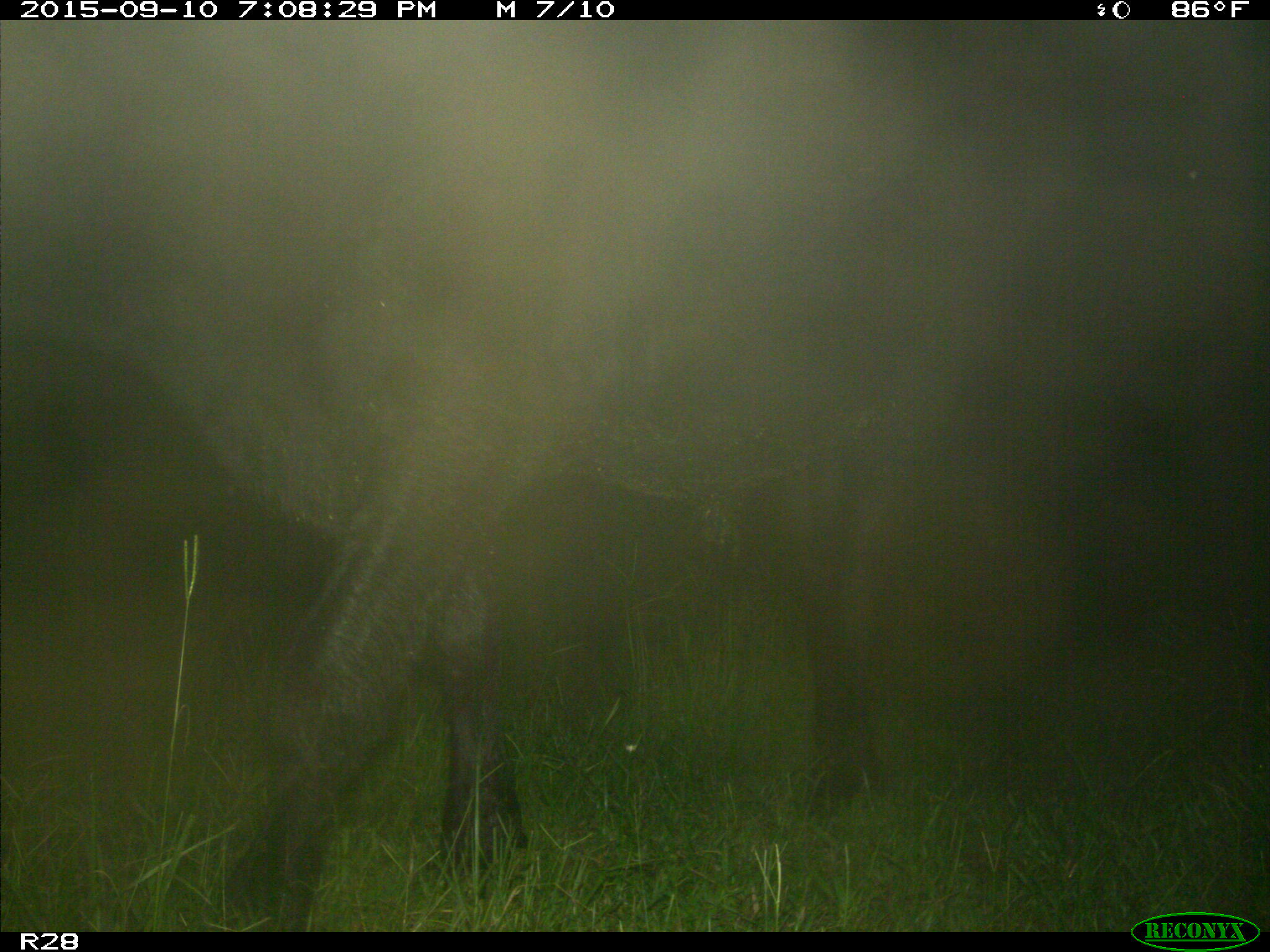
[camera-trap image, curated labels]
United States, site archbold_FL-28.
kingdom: Animalia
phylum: Chordata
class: Mammalia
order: Artiodactyla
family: Bovidae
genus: Bos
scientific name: Bos taurus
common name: domestic cow